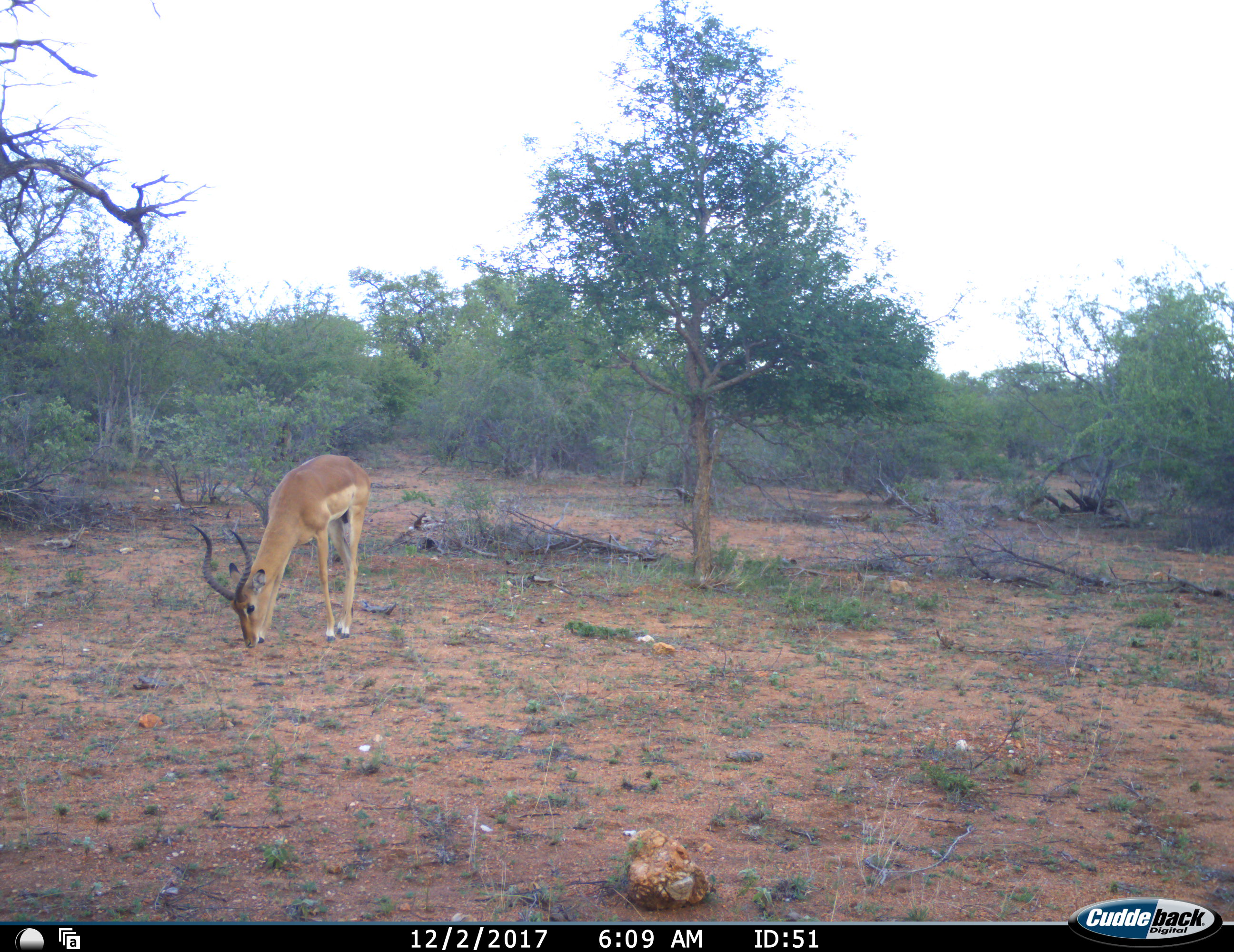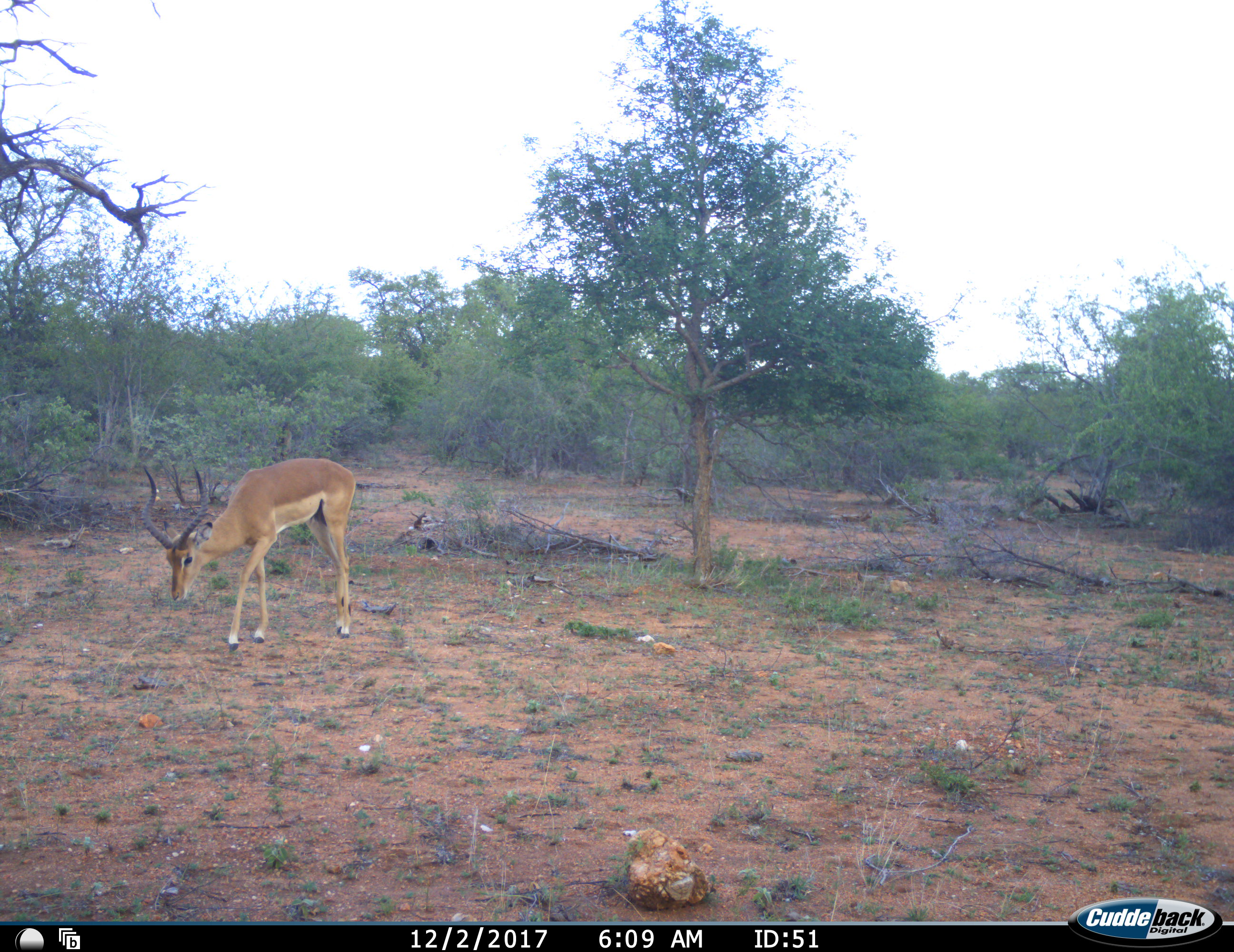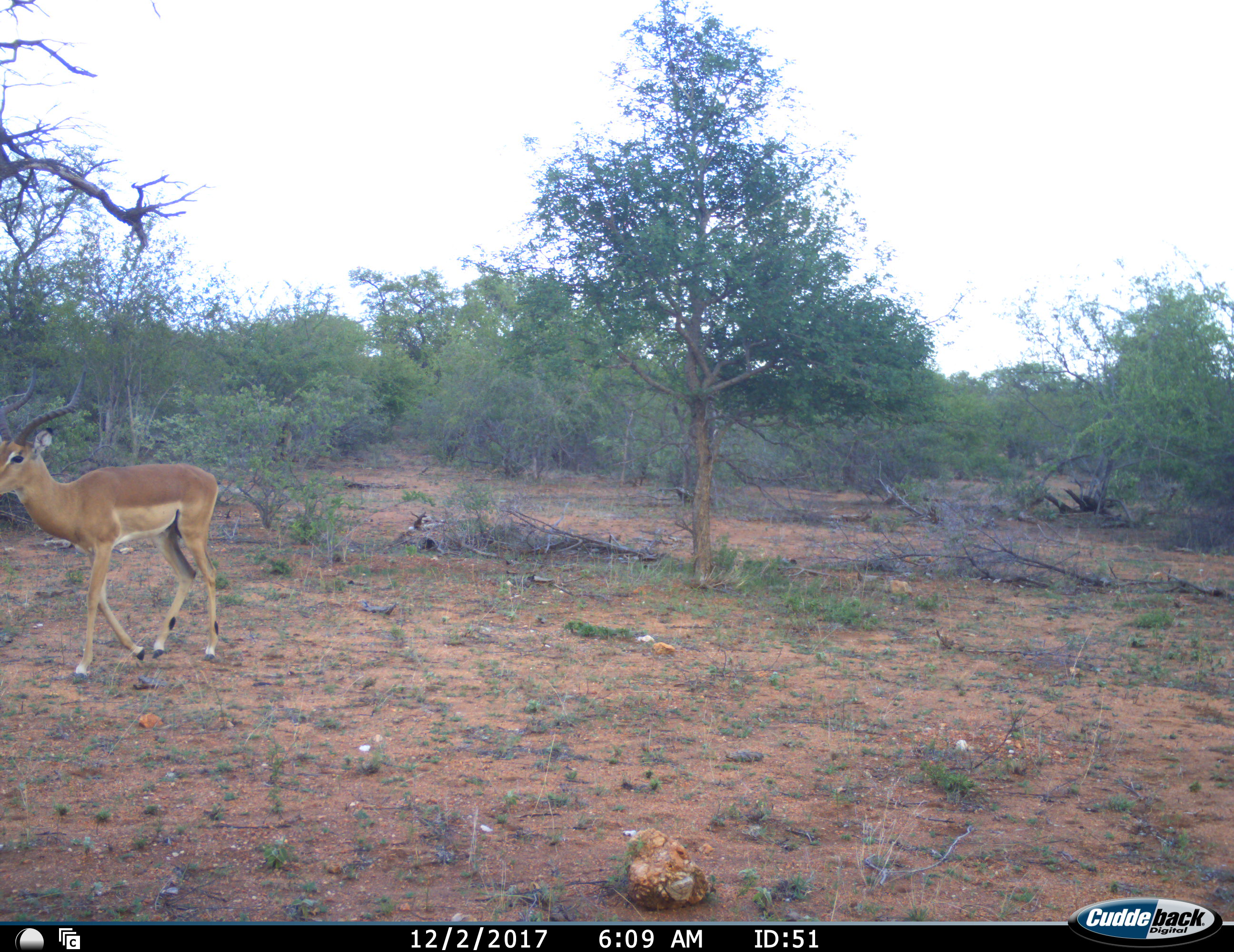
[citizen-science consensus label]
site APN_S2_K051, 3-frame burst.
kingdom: Animalia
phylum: Chordata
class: Mammalia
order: Artiodactyla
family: Bovidae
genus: Aepyceros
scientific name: Aepyceros melampus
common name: impala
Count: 1.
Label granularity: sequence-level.